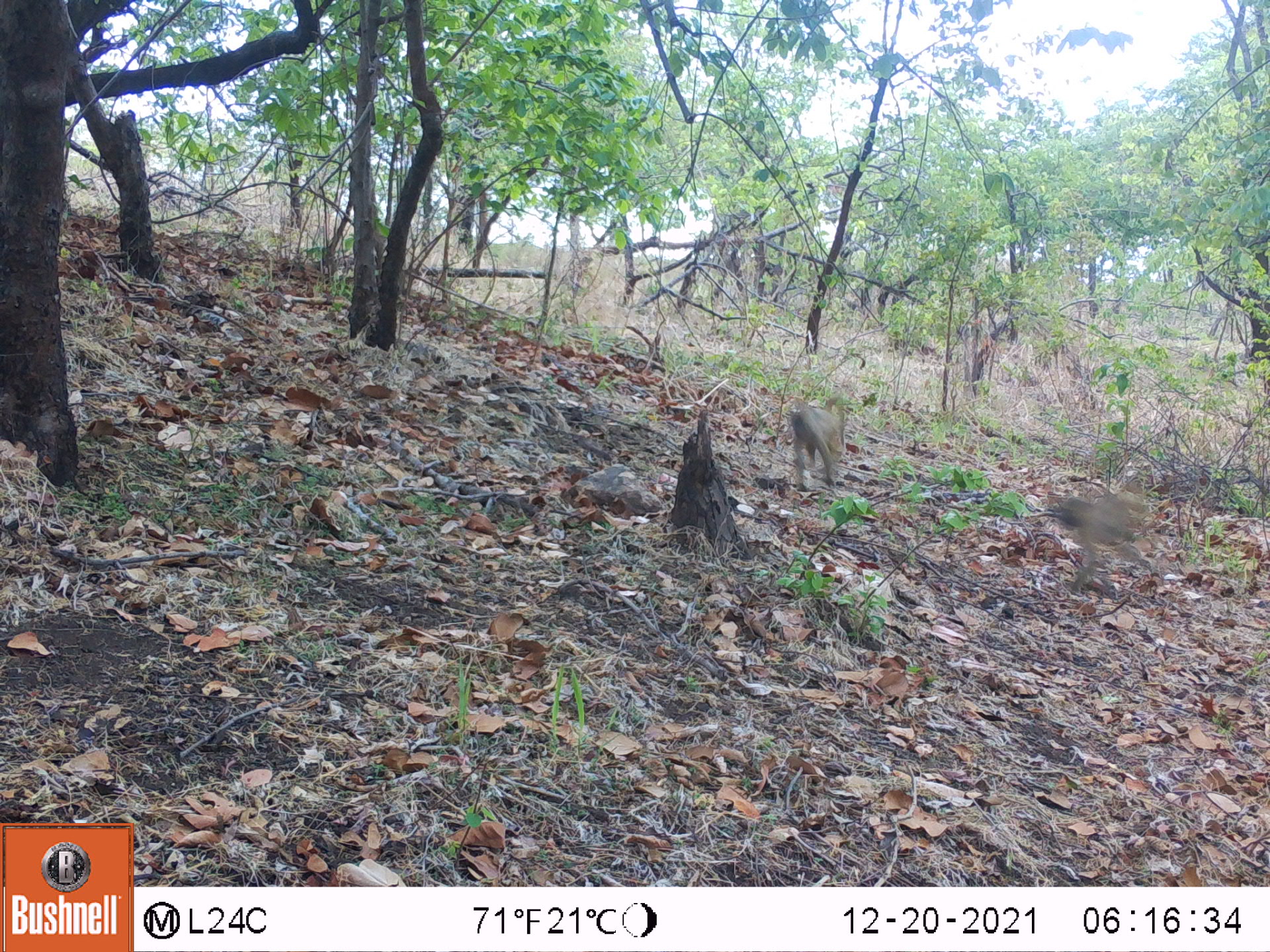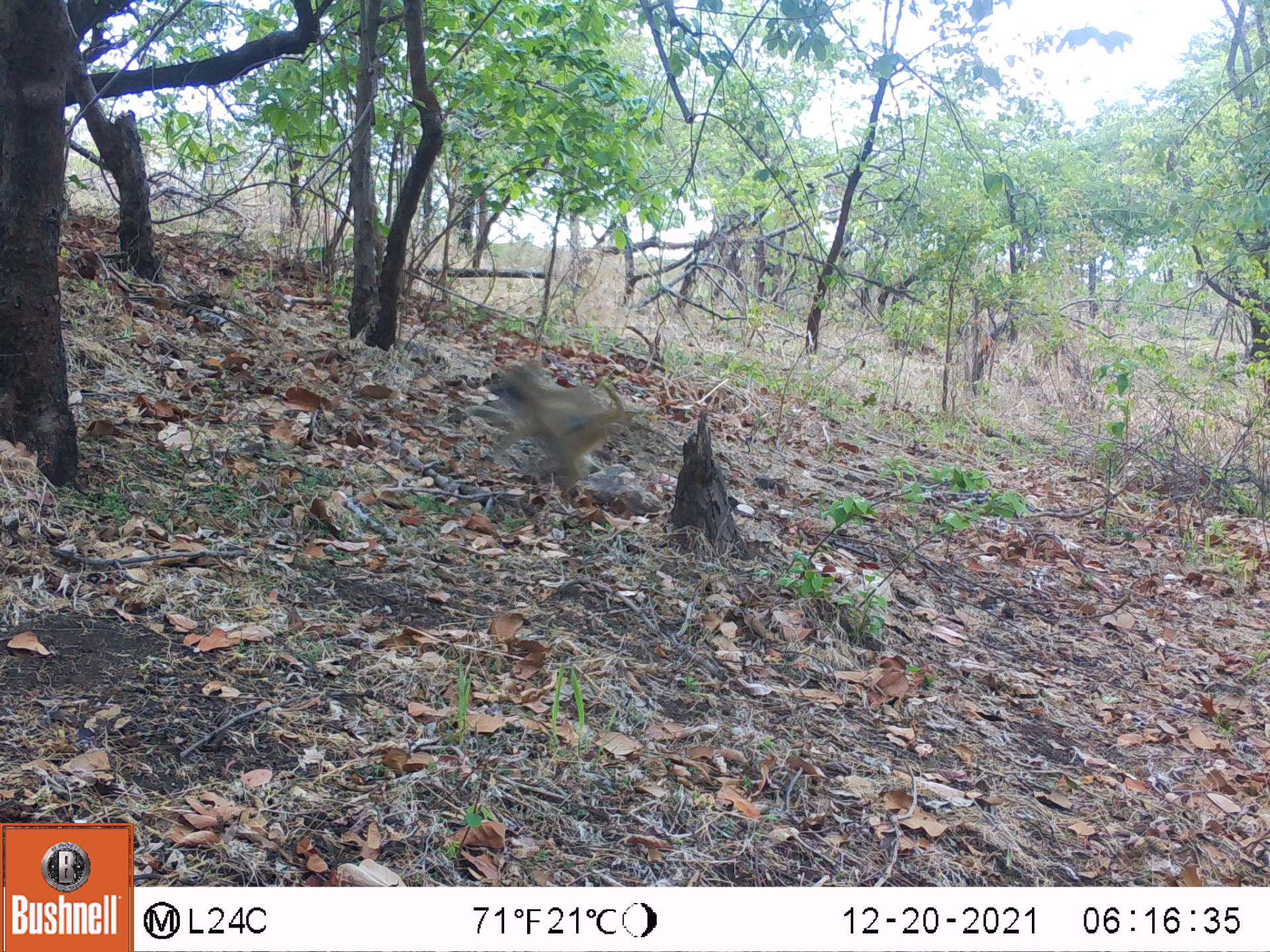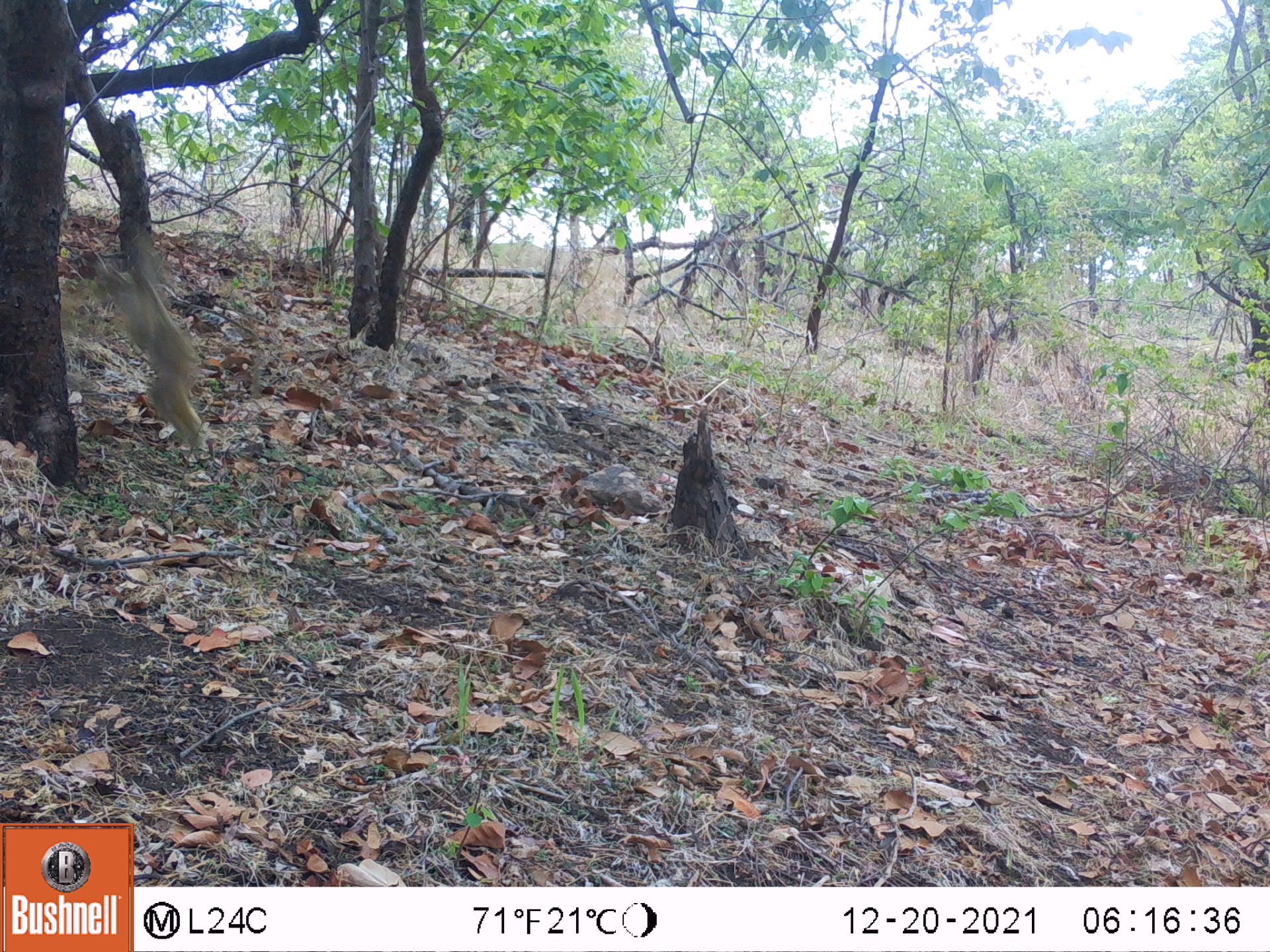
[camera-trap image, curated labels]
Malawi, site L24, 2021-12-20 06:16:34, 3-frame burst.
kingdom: Animalia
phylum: Chordata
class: Mammalia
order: Primates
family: Cercopithecidae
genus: Papio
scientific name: Papio cynocephalus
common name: yellow baboon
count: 2